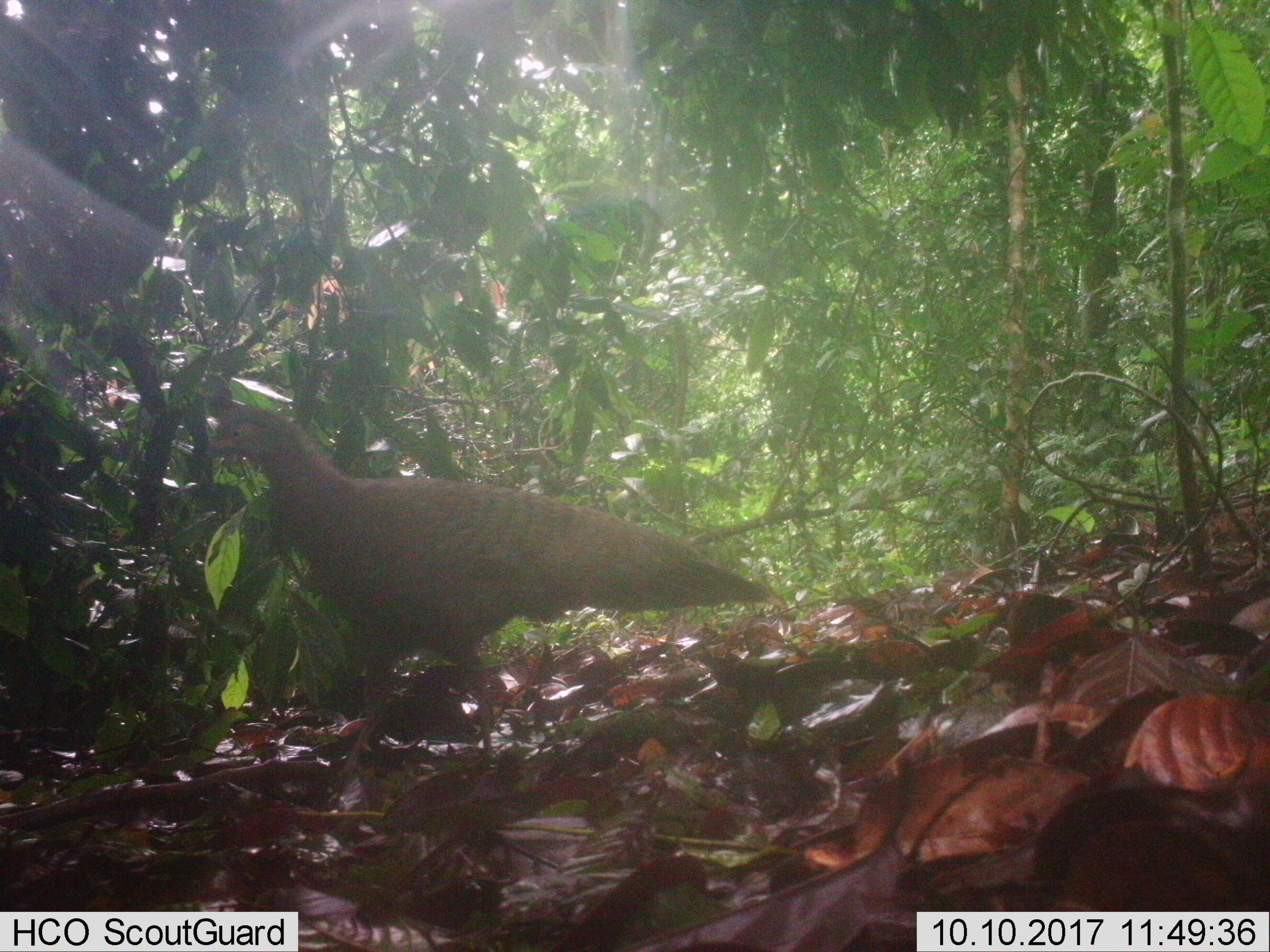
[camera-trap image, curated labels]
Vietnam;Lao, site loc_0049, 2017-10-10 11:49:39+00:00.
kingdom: Animalia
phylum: Chordata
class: Aves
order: Galliformes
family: Phasianidae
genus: Polyplectron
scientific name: Polyplectron bicalcaratum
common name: gray peacock-pheasant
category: grey peacock pheasant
Grey peacock pheasant (gray peacock-pheasant) (Polyplectron bicalcaratum). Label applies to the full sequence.